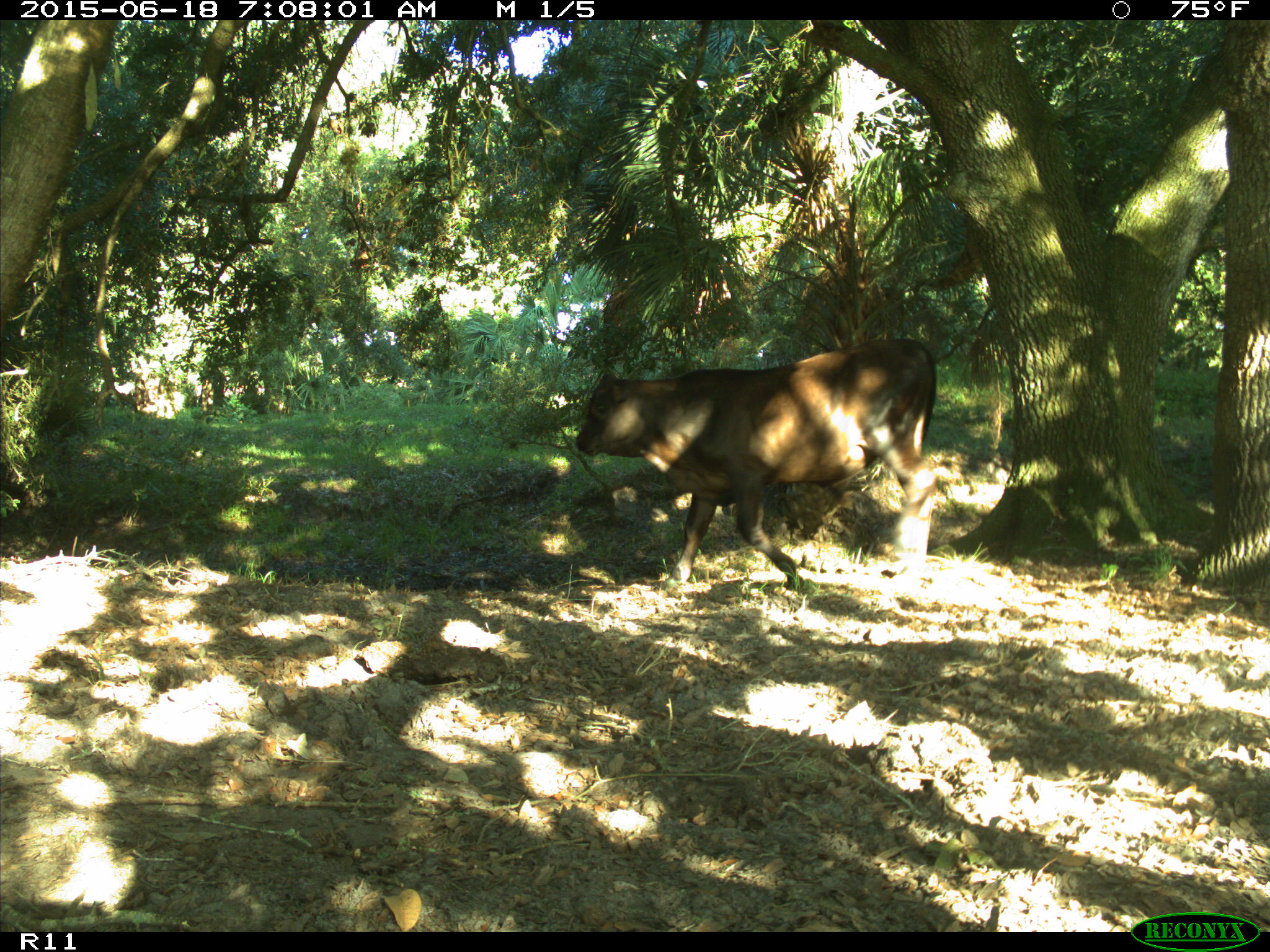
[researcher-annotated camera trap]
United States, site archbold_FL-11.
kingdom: Animalia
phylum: Chordata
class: Mammalia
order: Artiodactyla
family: Bovidae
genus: Bos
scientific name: Bos taurus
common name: domestic cow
Bos taurus (domestic cow).